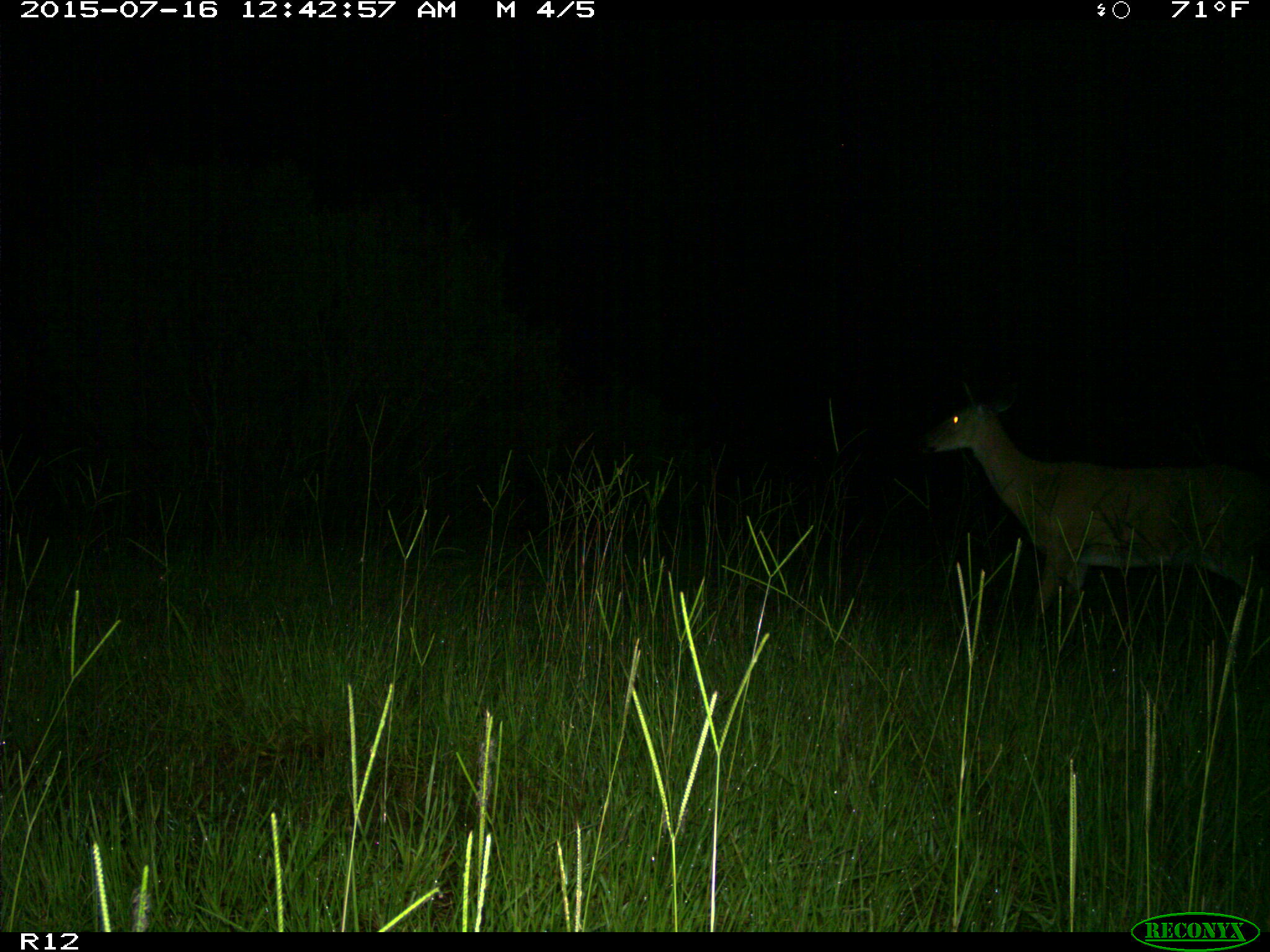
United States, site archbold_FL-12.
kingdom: Animalia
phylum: Chordata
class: Mammalia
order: Artiodactyla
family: Cervidae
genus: Odocoileus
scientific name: Odocoileus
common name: deer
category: unidentified deer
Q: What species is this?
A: Unidentified deer (deer) (Odocoileus).